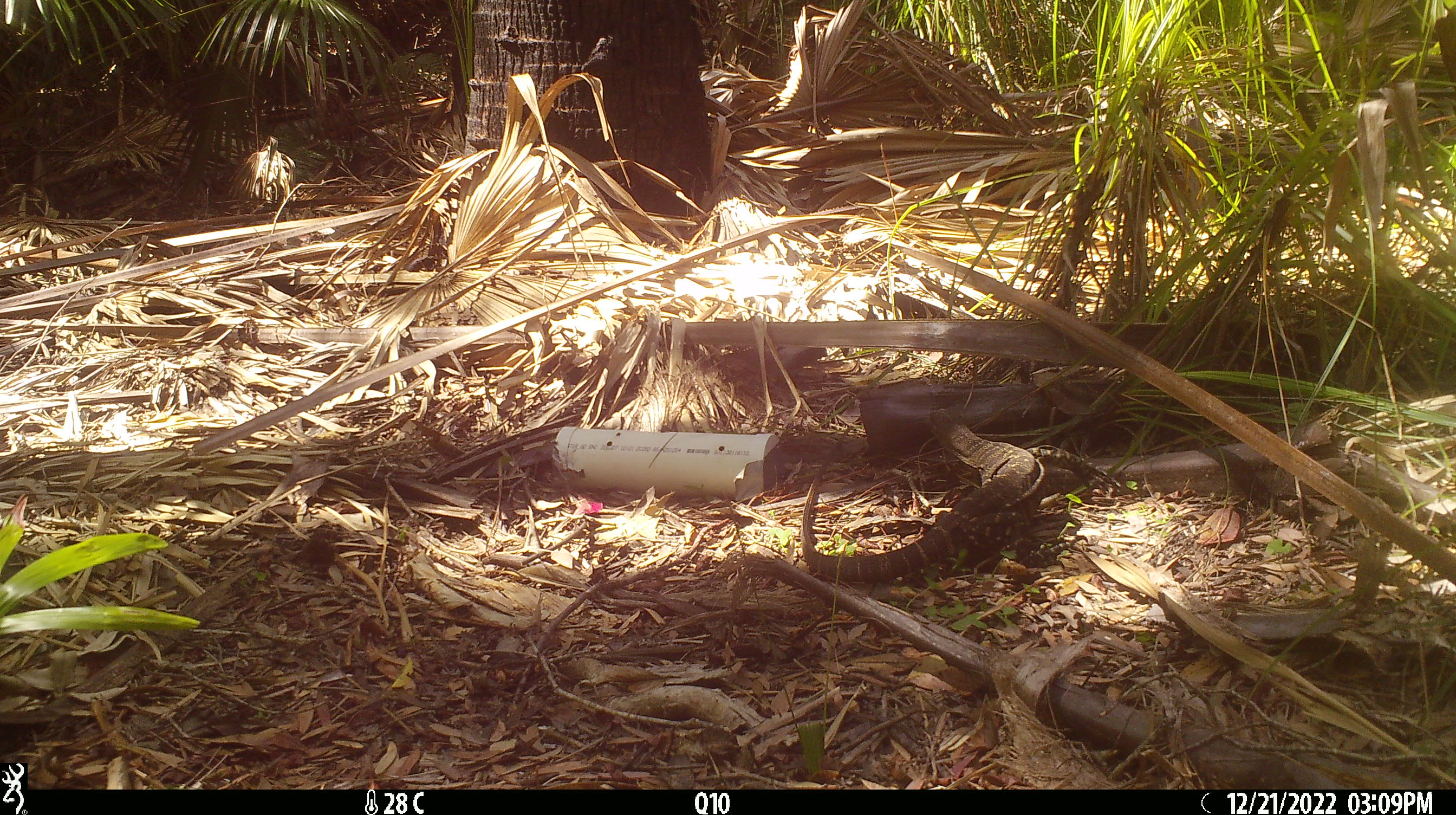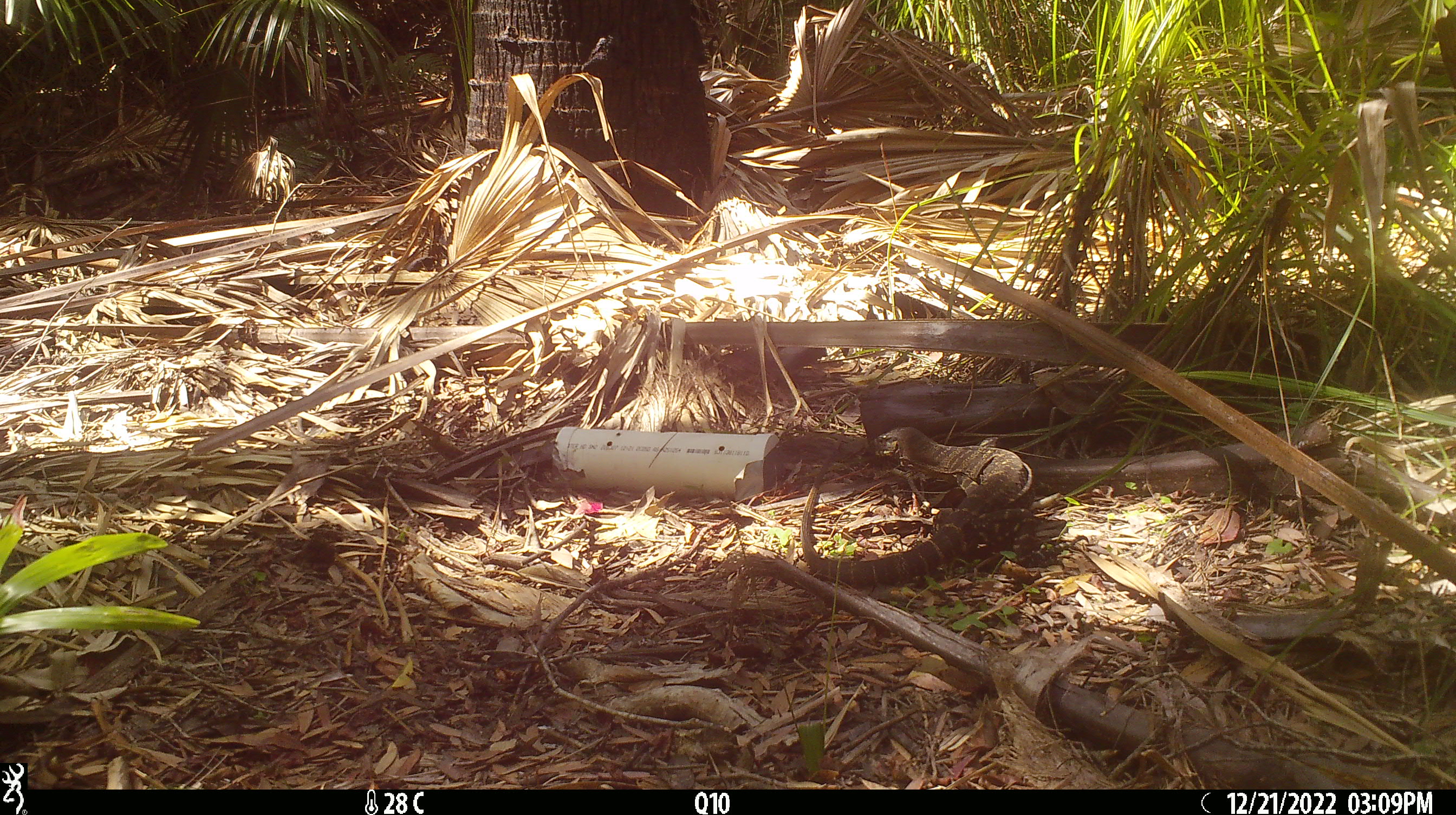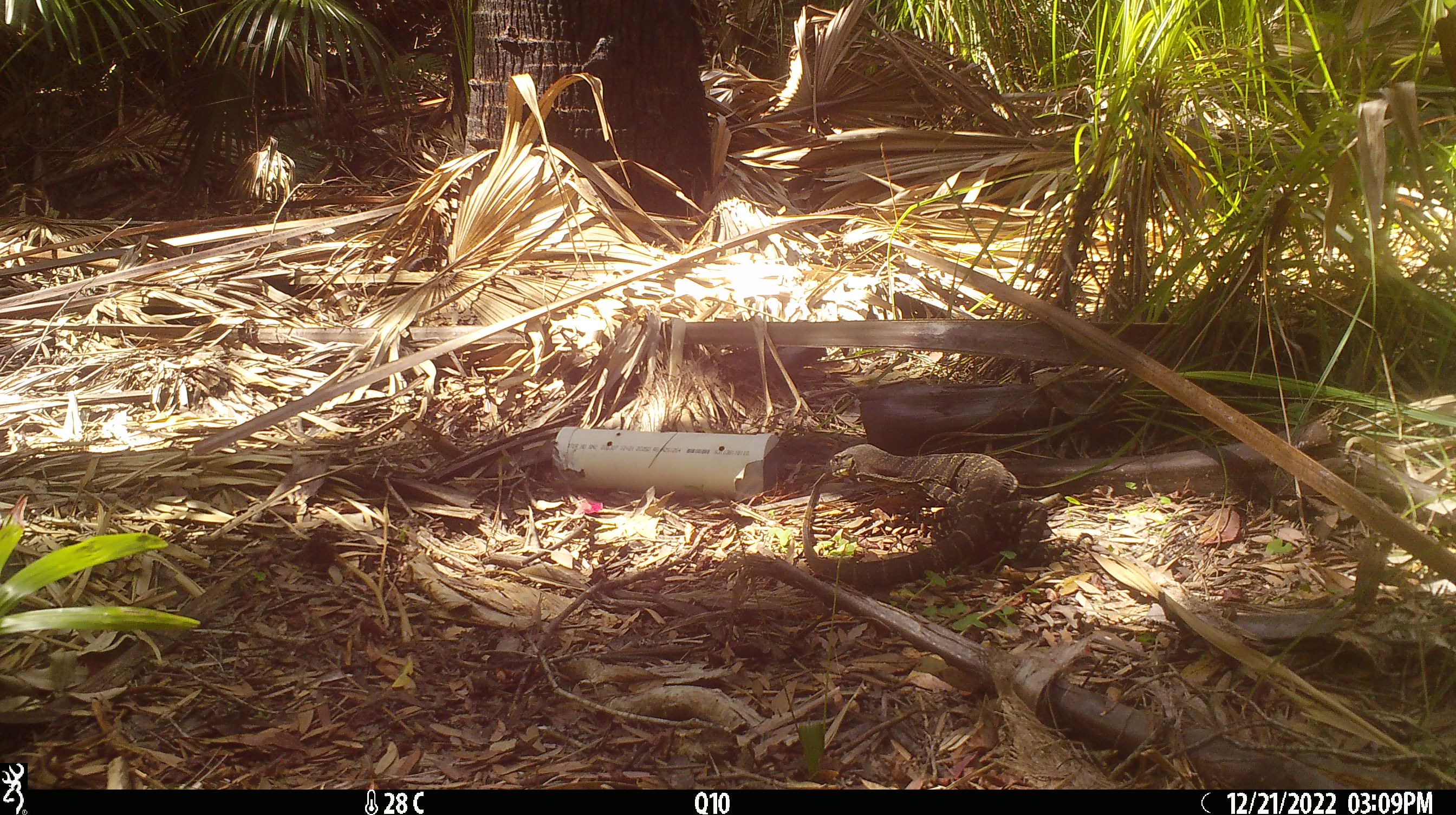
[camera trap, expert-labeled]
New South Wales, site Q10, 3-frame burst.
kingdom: Animalia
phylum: Chordata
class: Reptilia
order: Squamata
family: Varanidae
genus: Varanus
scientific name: Varanus varius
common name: lace monitor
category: goanna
Goanna (lace monitor) (Varanus varius).